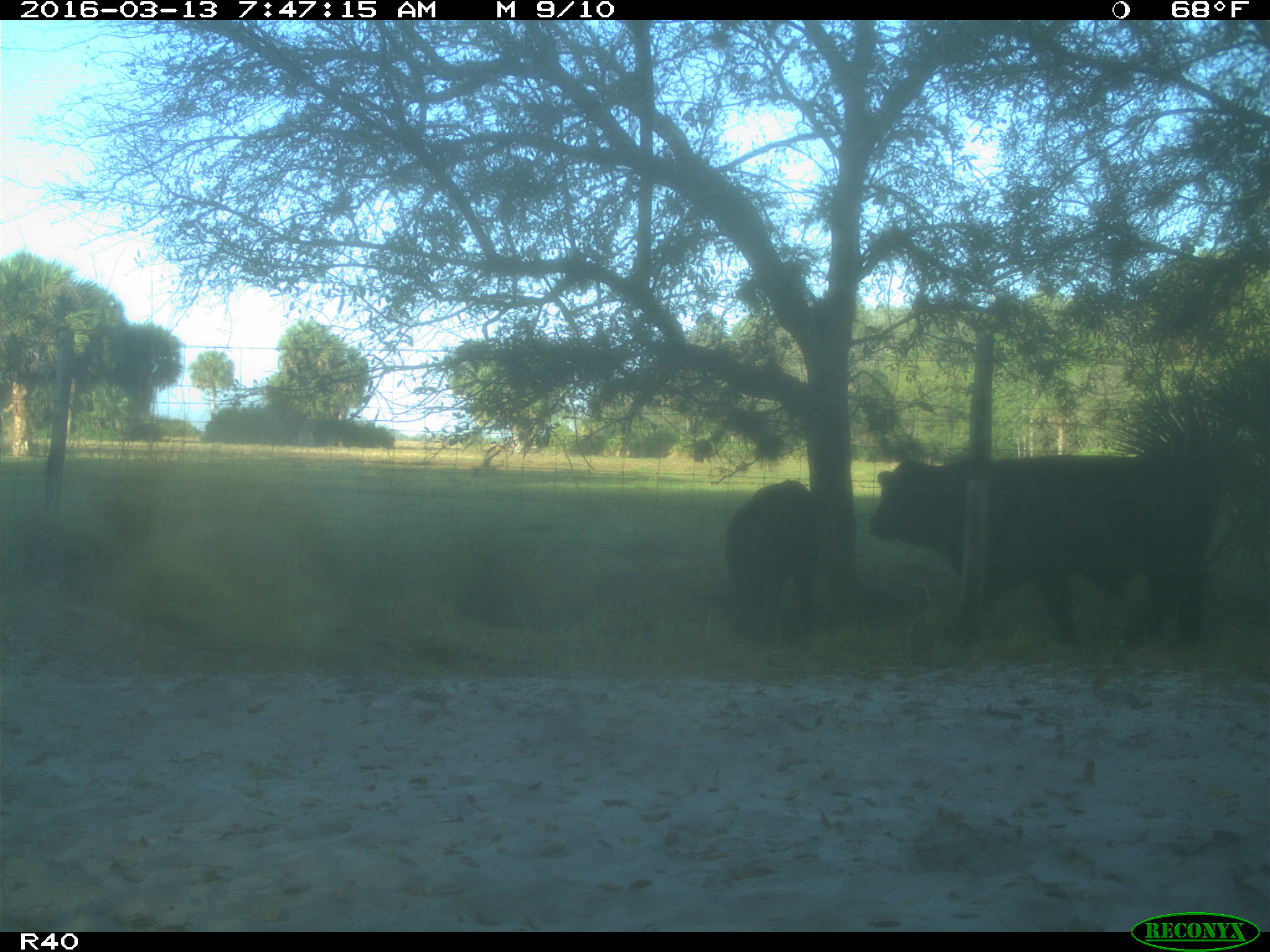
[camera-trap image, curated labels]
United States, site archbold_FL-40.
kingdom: Animalia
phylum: Chordata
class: Mammalia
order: Artiodactyla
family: Bovidae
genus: Bos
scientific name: Bos taurus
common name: domestic cow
Bos taurus (domestic cow).